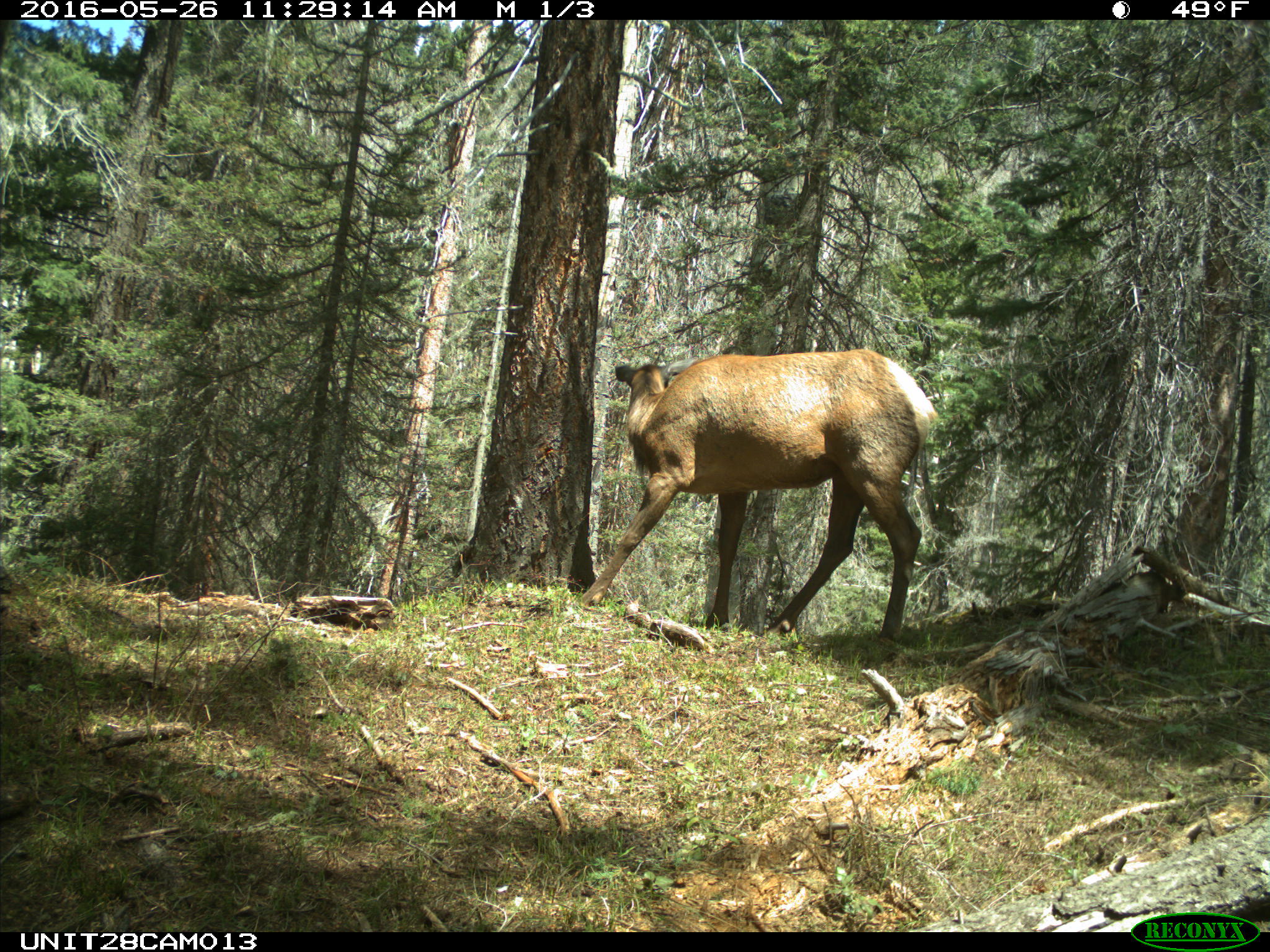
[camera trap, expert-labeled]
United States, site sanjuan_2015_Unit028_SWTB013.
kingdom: Animalia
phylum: Chordata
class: Mammalia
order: Artiodactyla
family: Cervidae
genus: Cervus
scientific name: Cervus elaphus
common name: red deer